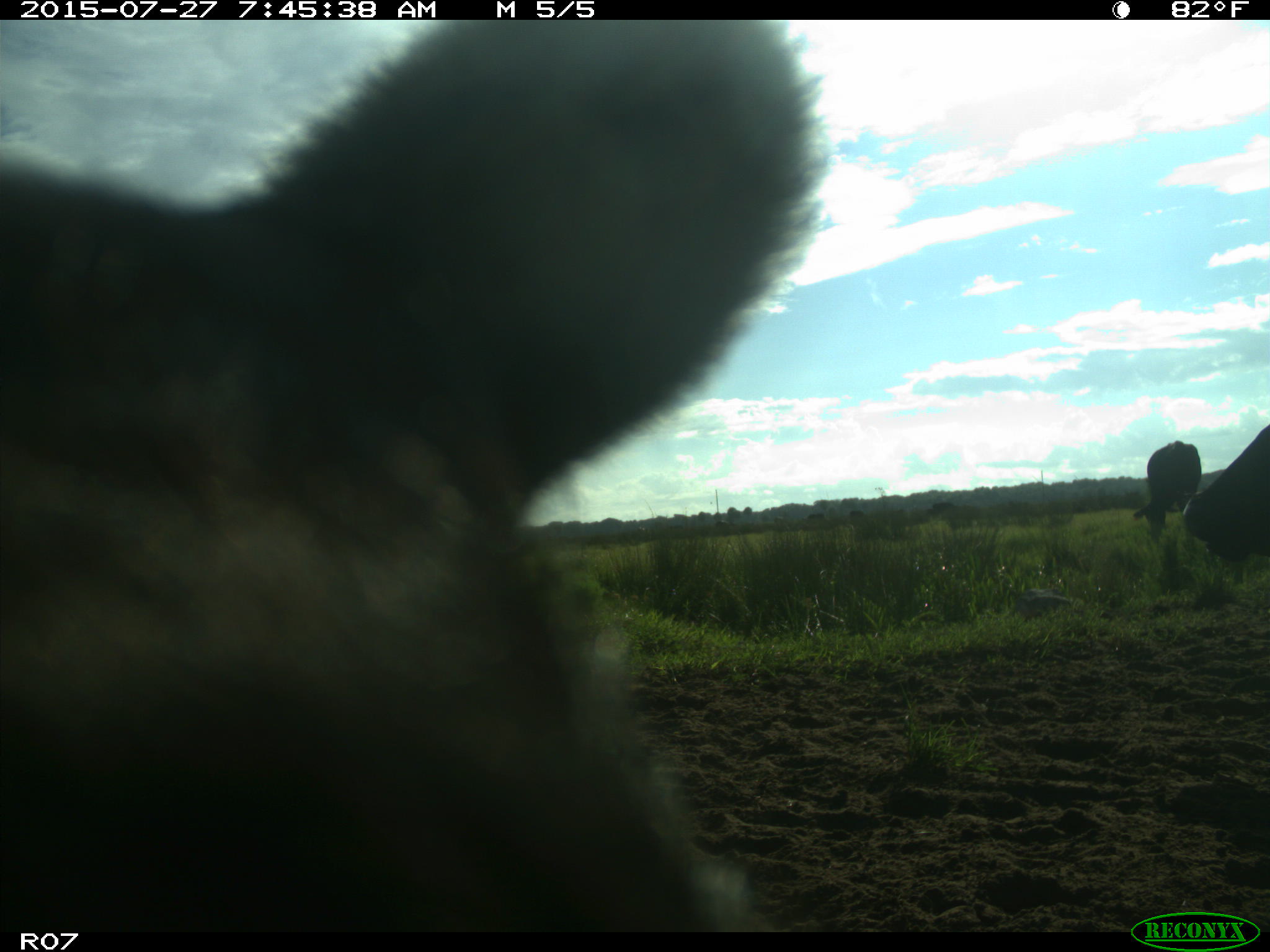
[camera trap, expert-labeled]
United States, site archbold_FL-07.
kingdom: Animalia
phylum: Chordata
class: Mammalia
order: Artiodactyla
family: Bovidae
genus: Bos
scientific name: Bos taurus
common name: domestic cow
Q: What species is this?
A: Bos taurus (domestic cow).